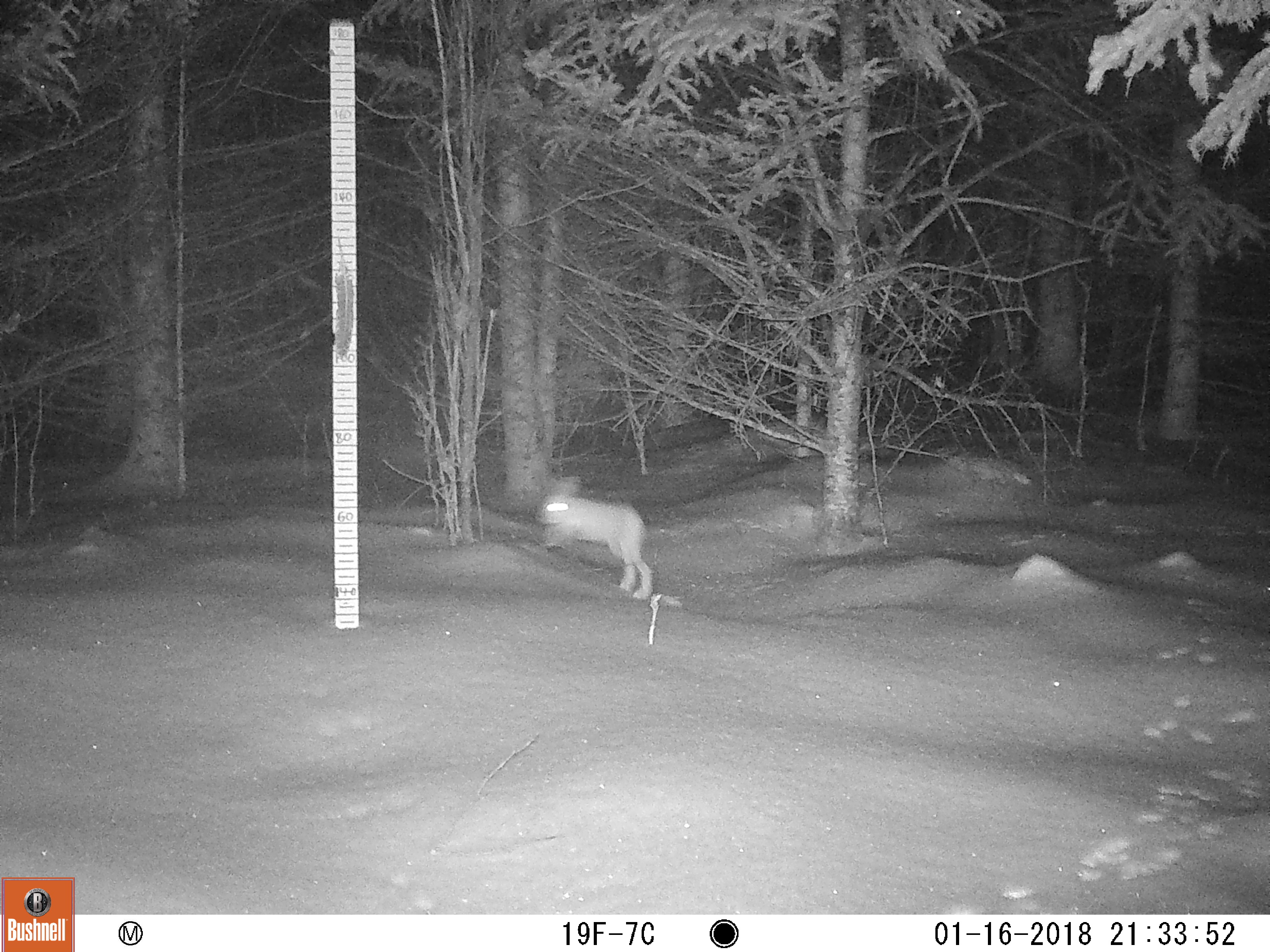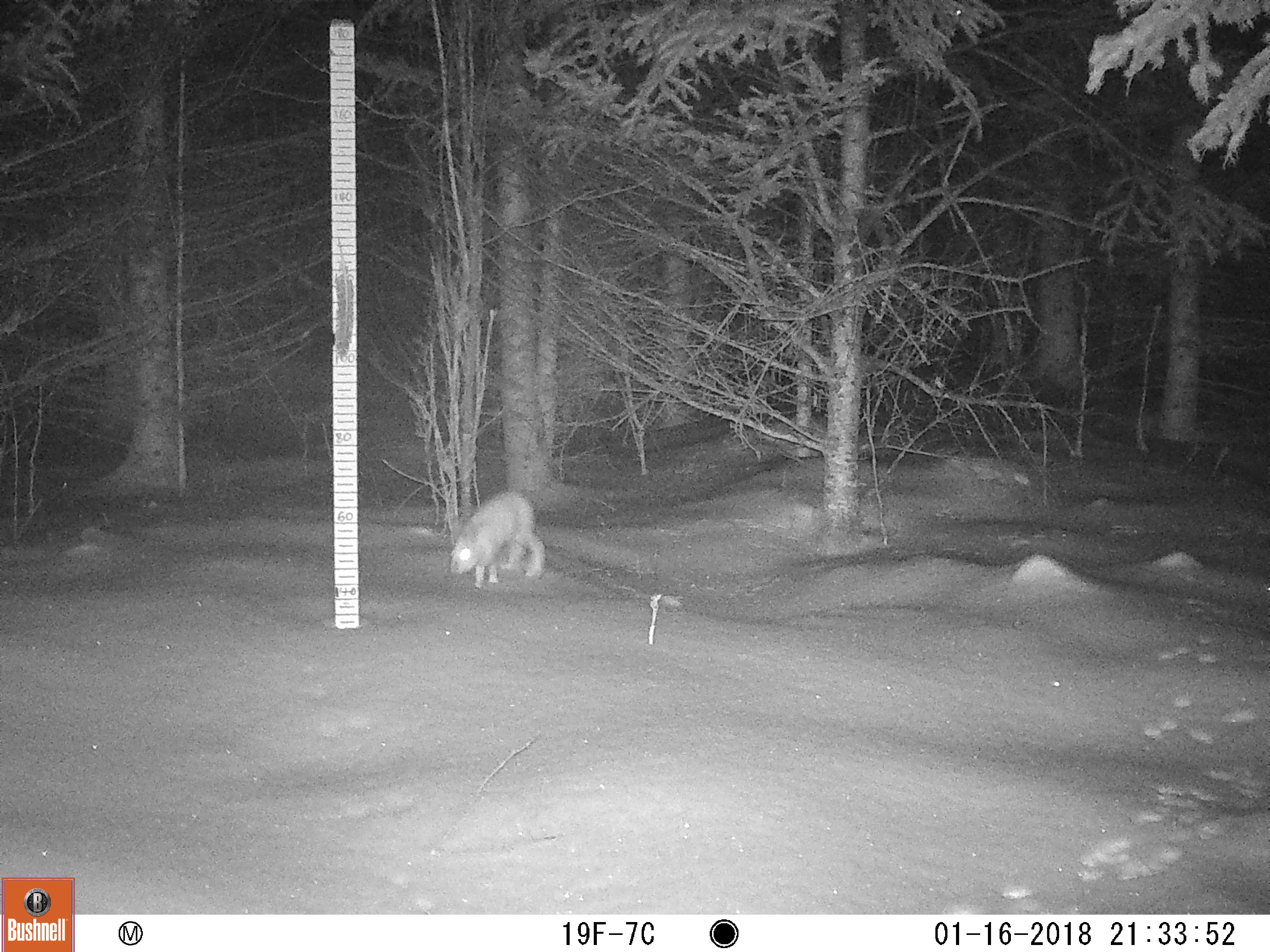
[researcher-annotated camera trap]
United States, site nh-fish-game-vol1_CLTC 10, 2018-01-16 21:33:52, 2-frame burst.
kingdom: Animalia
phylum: Chordata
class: Mammalia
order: Lagomorpha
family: Leporidae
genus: Lepus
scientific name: Lepus americanus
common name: snowshoe hare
Snowshoe hare (Lepus americanus).